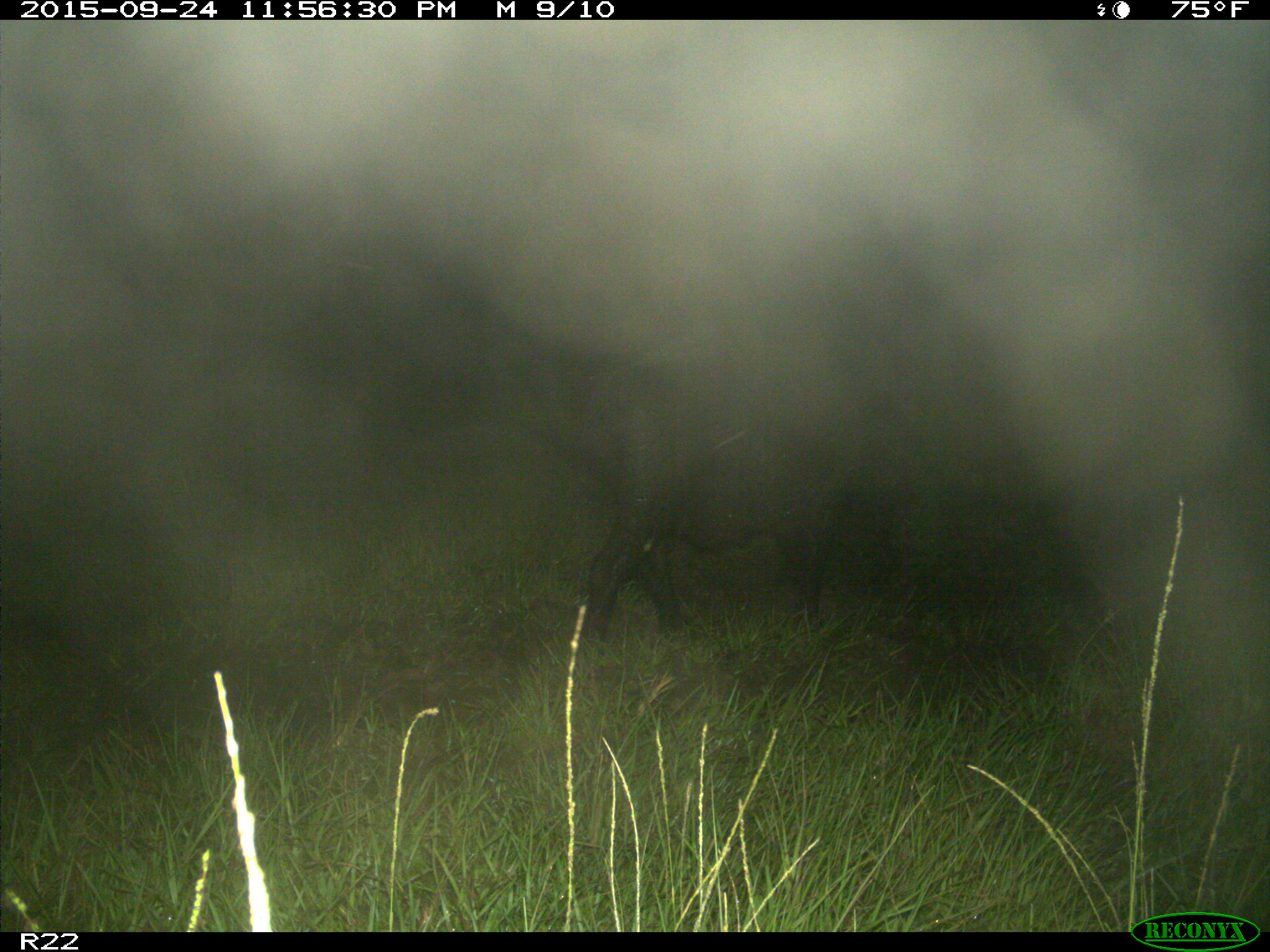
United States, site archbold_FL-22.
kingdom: Animalia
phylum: Chordata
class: Mammalia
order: Artiodactyla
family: Suidae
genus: Sus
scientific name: Sus scrofa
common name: wild boar